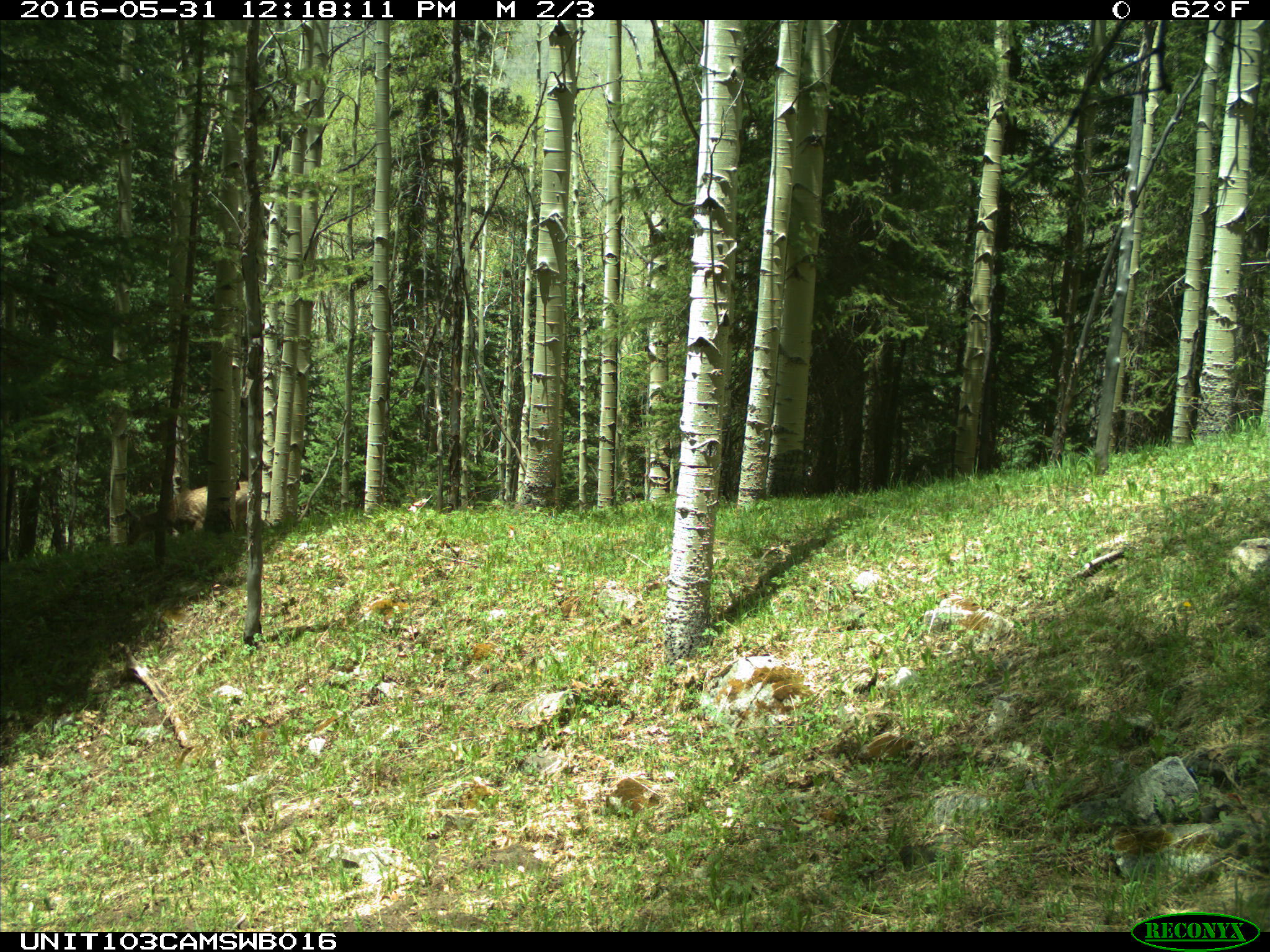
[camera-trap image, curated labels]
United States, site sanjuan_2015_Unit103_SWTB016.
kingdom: Animalia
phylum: Chordata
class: Mammalia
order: Artiodactyla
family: Cervidae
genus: Odocoileus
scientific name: Odocoileus hemionus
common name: mule deer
Odocoileus hemionus (mule deer).